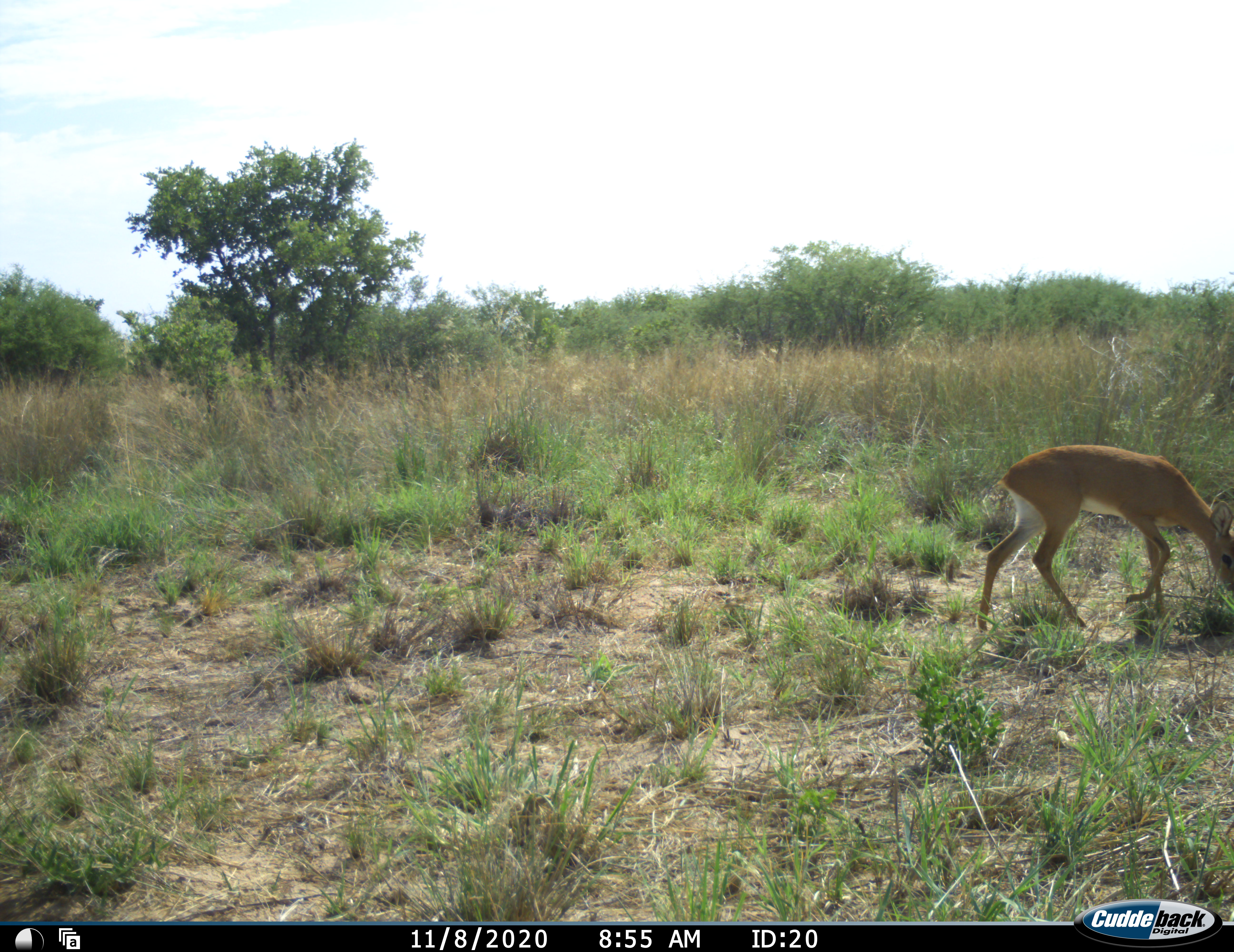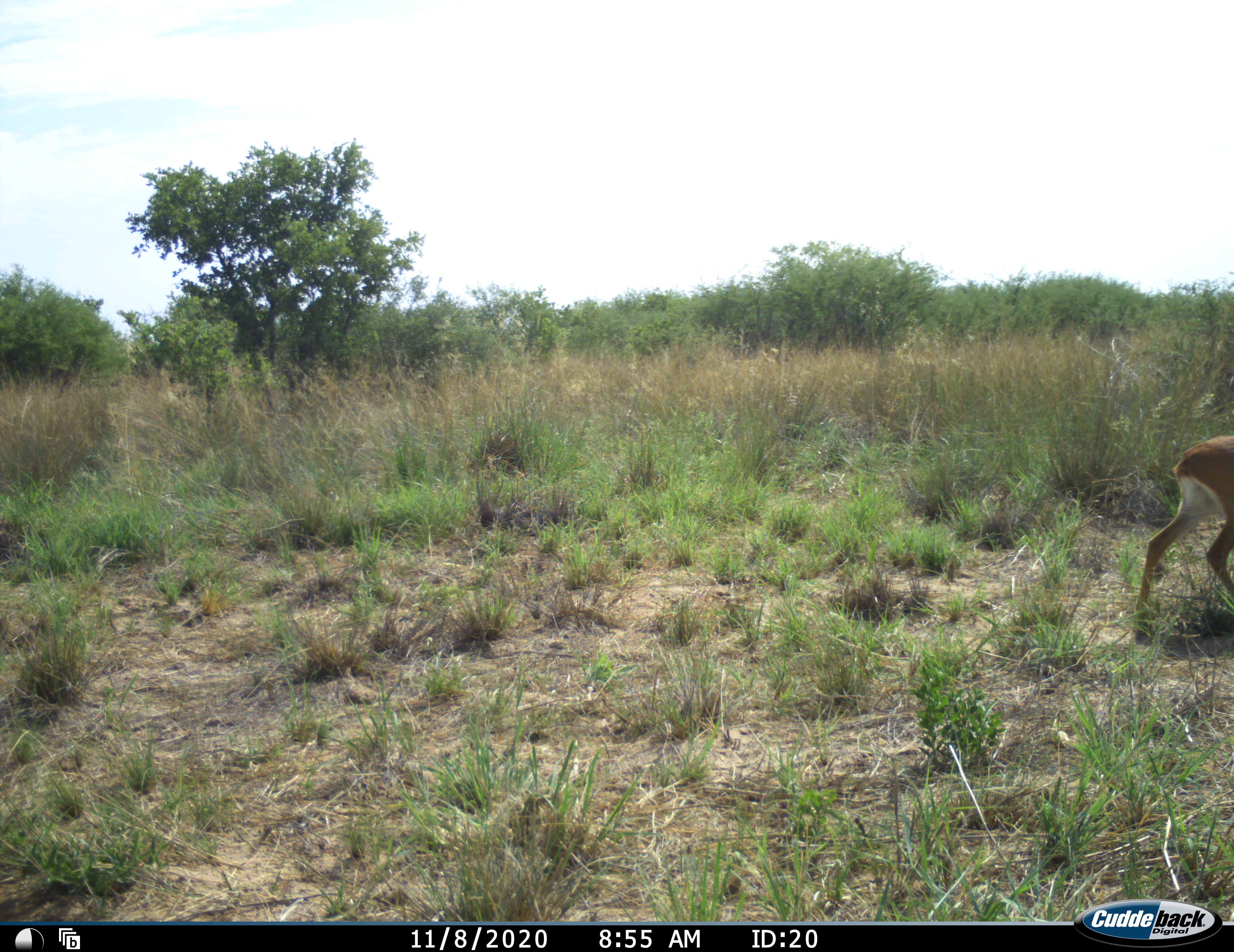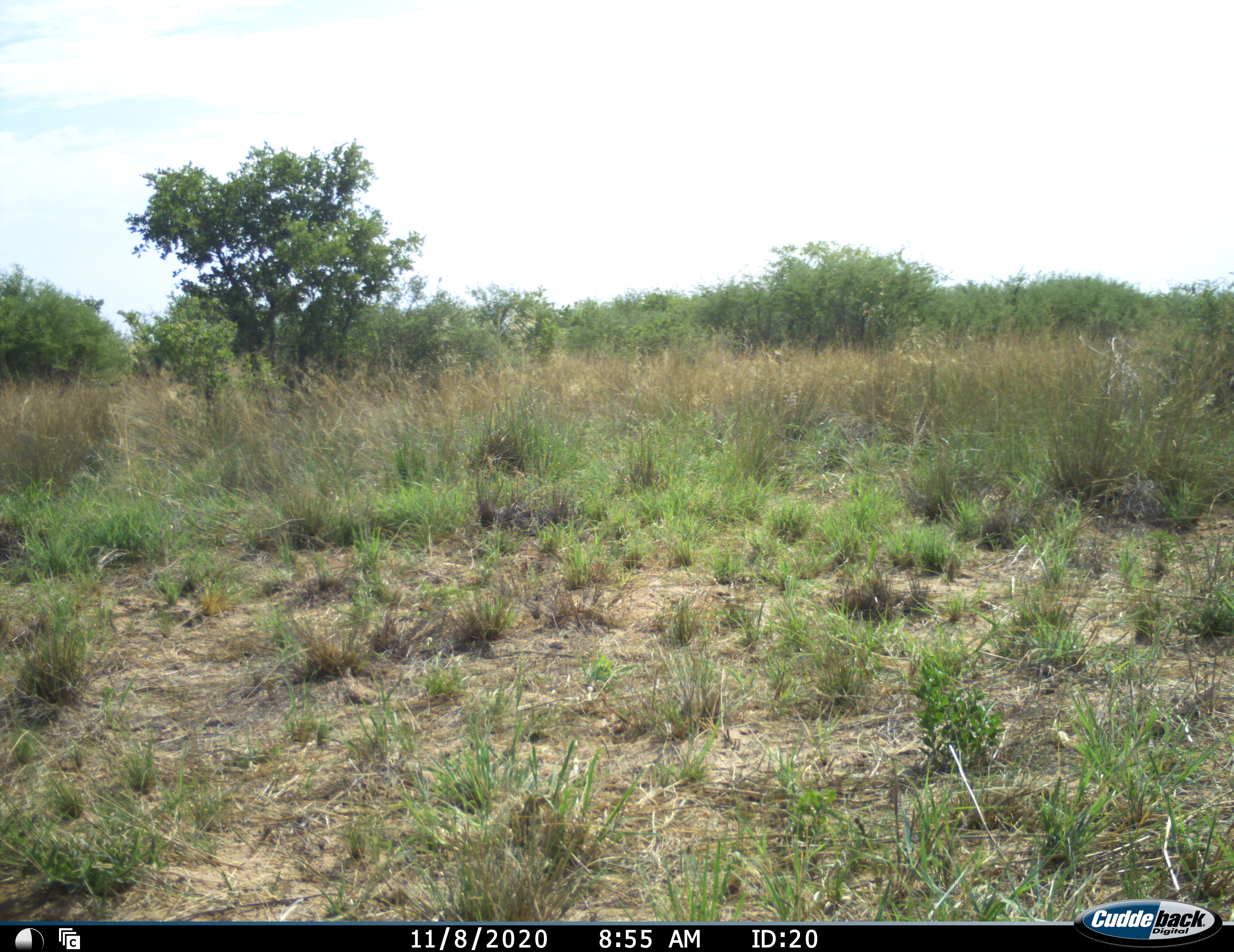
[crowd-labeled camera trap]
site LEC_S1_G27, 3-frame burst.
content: unidentified animal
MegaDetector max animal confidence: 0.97